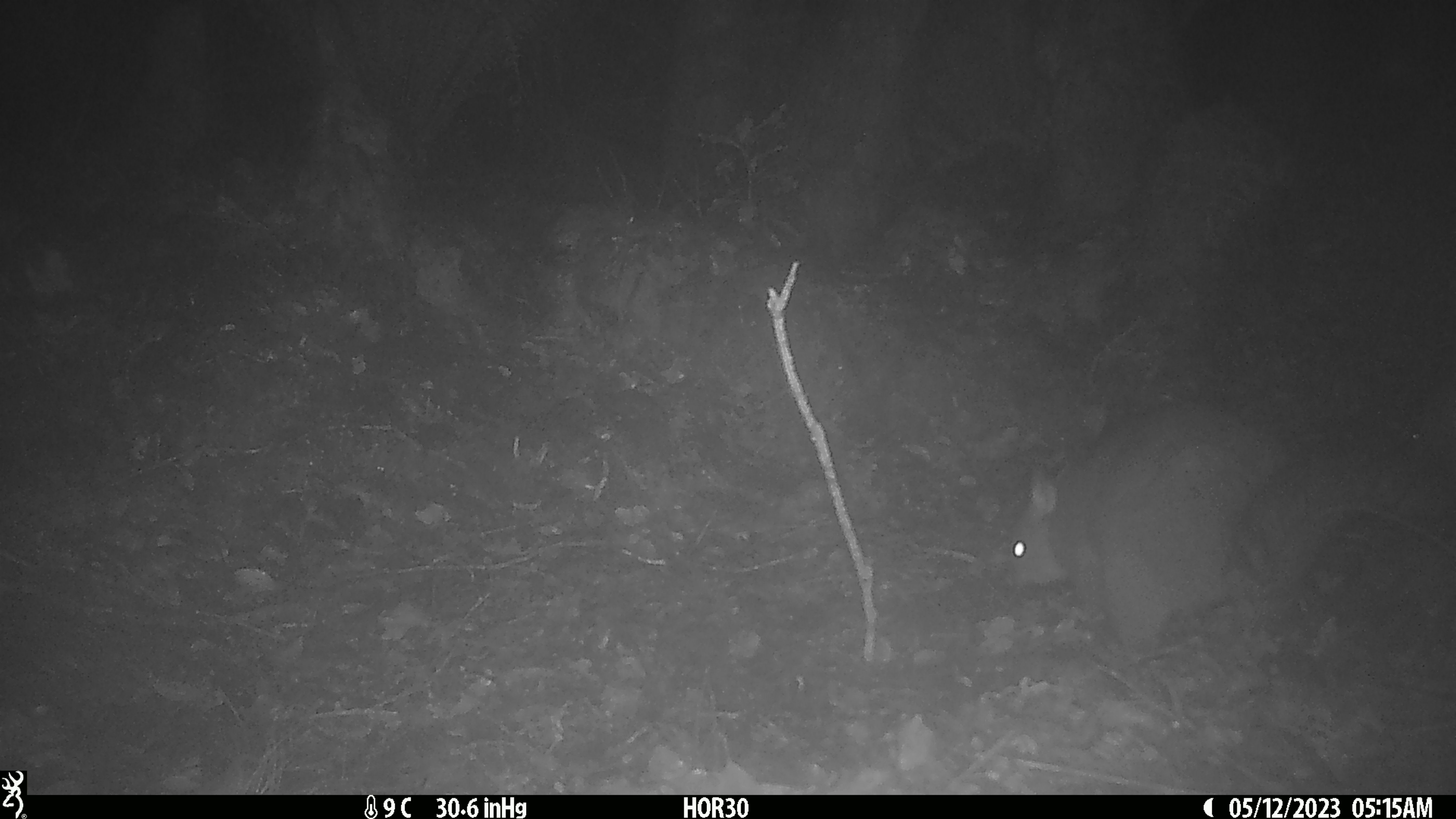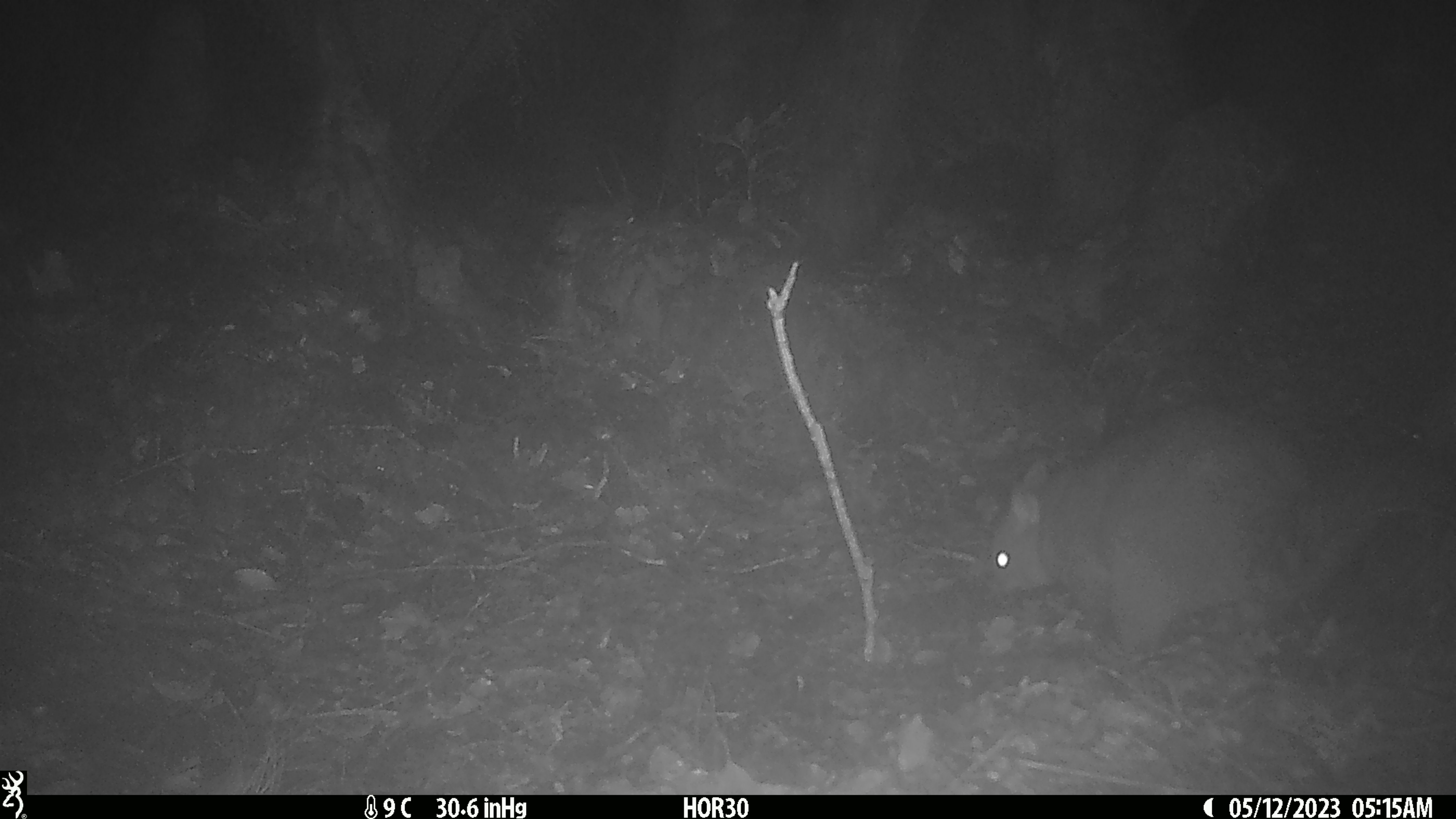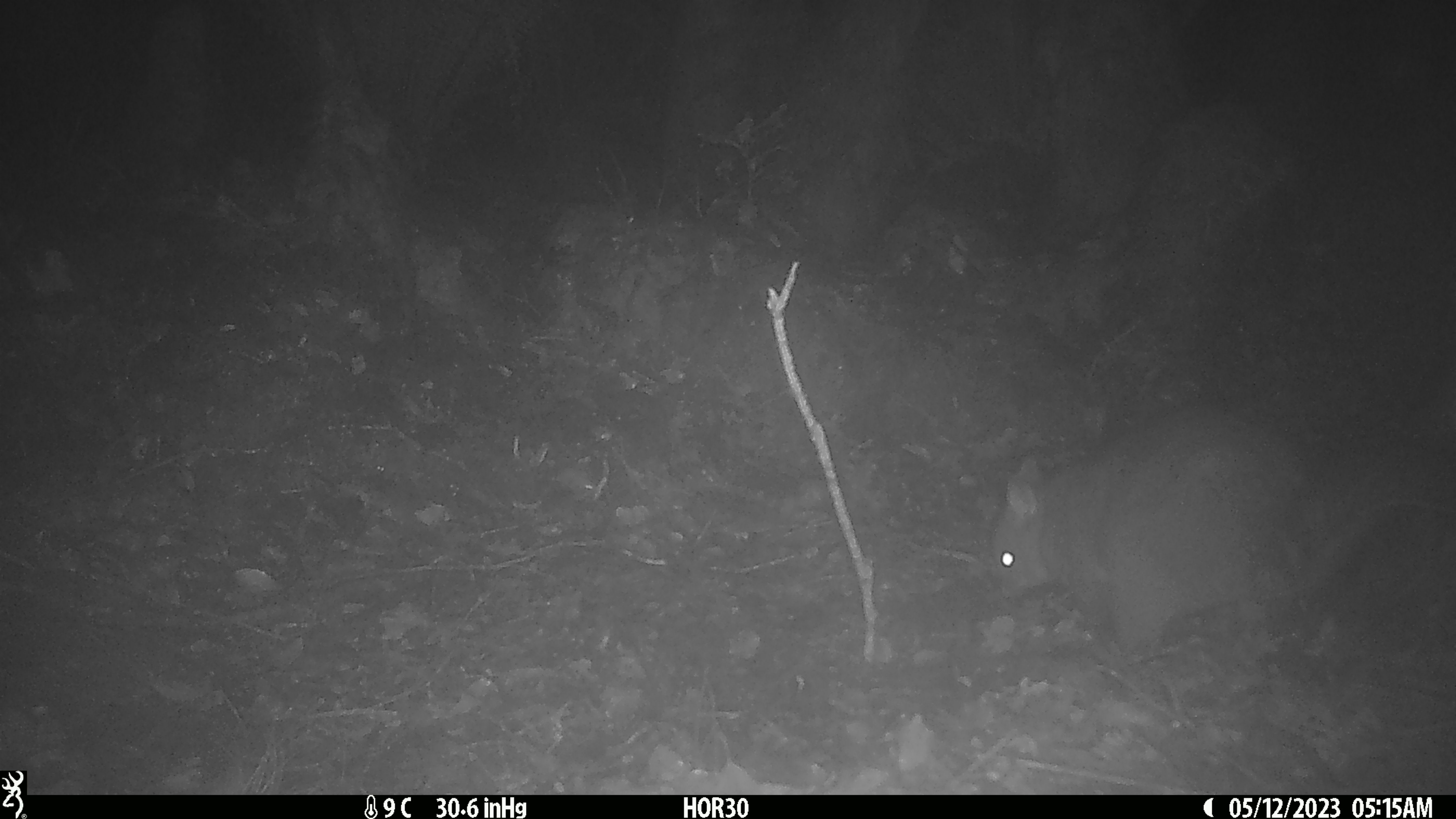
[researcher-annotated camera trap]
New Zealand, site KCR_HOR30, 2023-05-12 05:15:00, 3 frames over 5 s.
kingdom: Animalia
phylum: Chordata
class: Mammalia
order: Diprotodontia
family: Phalangeridae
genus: Trichosurus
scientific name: Trichosurus vulpecula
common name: common brushtail possum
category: possum